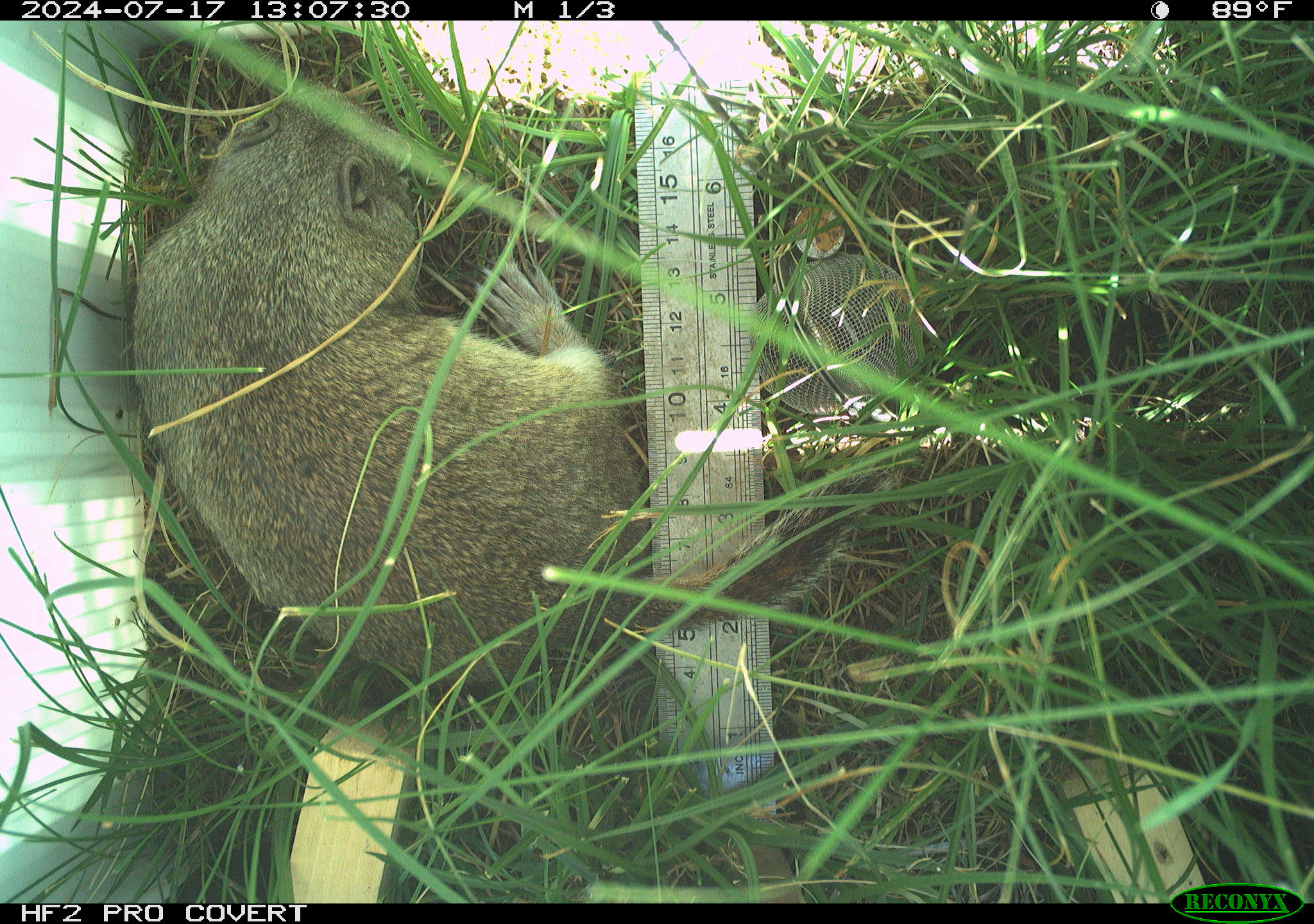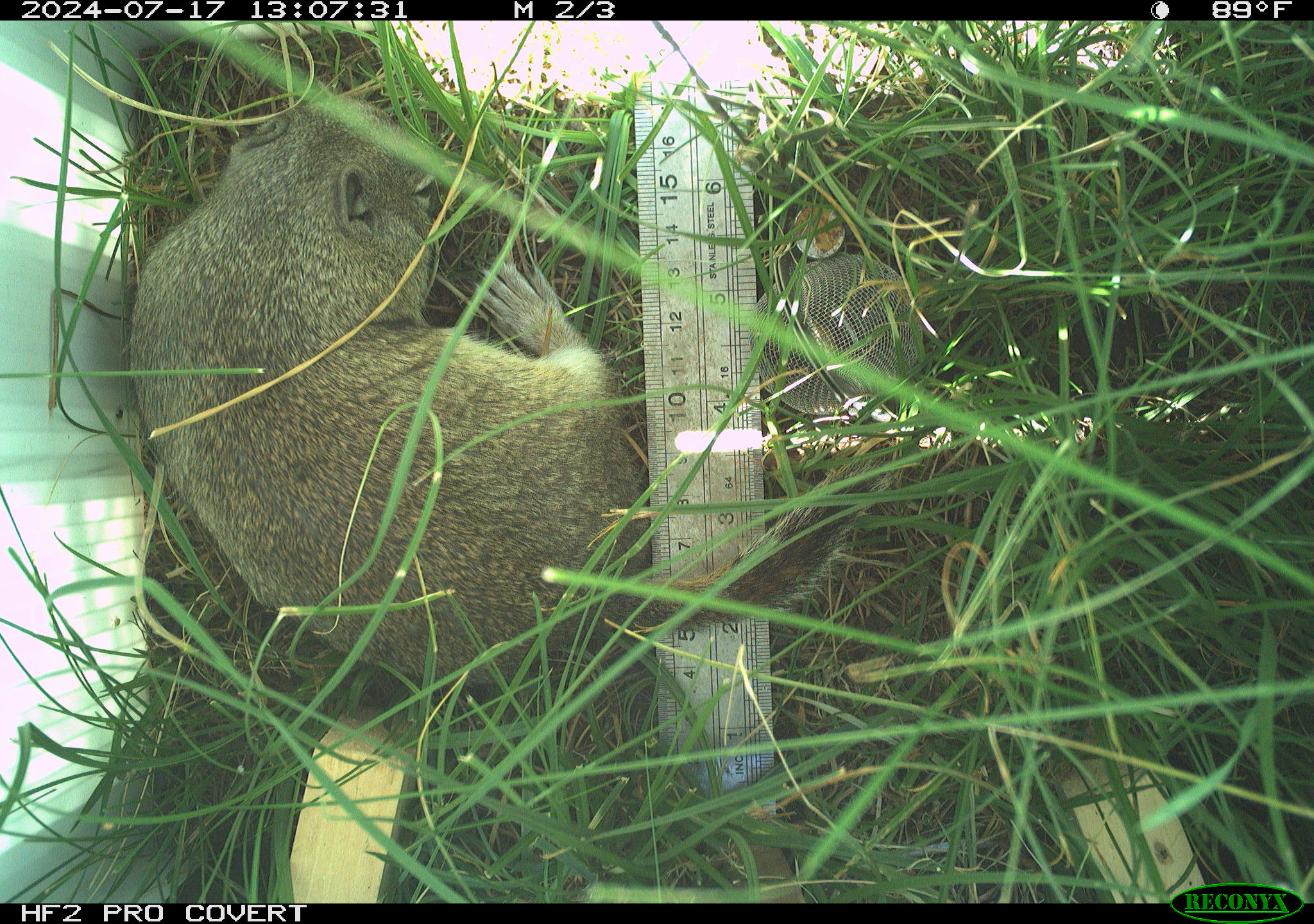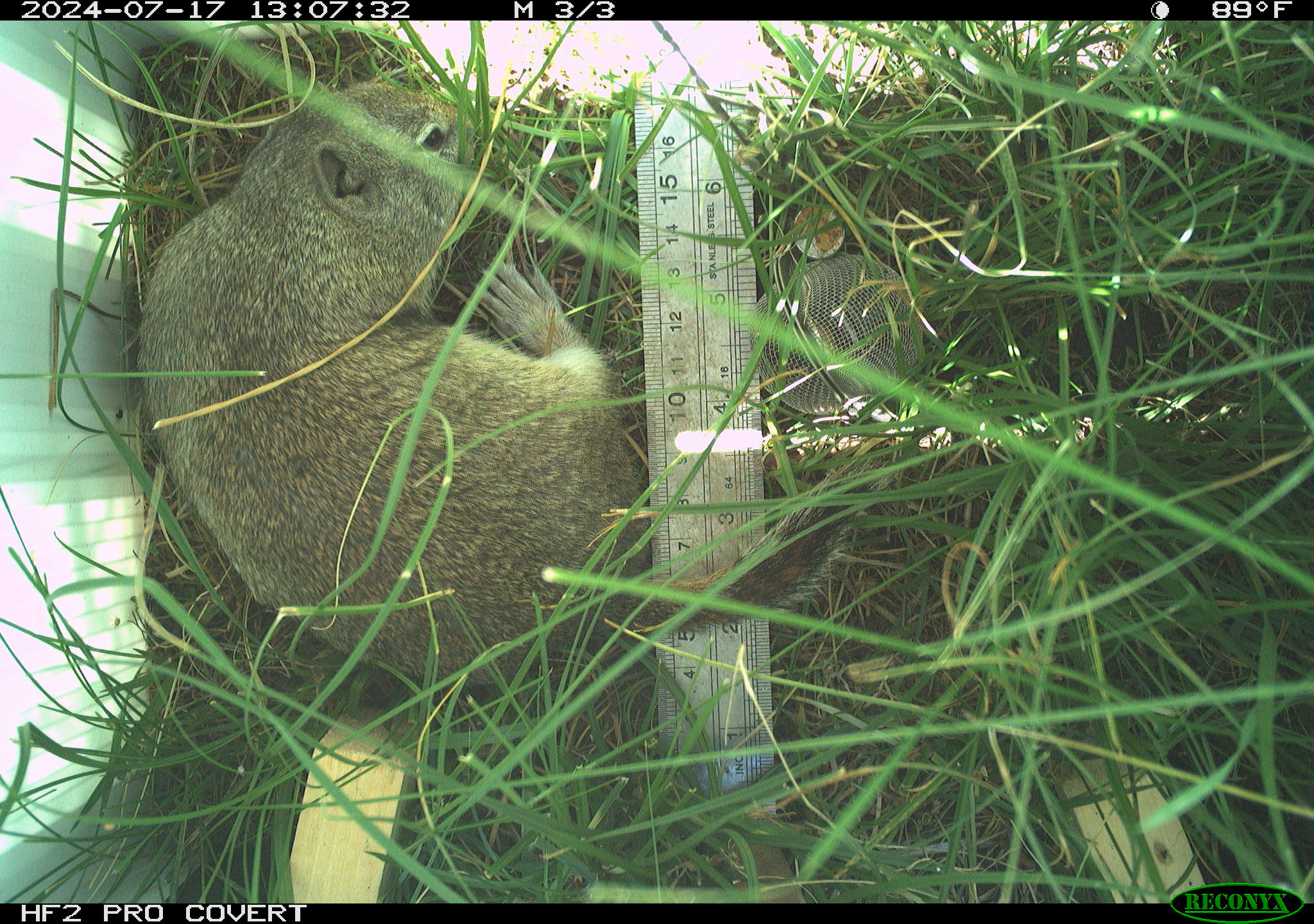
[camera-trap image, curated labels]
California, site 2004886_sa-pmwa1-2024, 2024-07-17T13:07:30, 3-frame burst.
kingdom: Animalia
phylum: Chordata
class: Mammalia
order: Rodentia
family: Sciuridae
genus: Urocitellus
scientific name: Urocitellus beldingi beldingi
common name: belding's ground squirrel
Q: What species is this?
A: Belding's ground squirrel (Urocitellus beldingi beldingi).